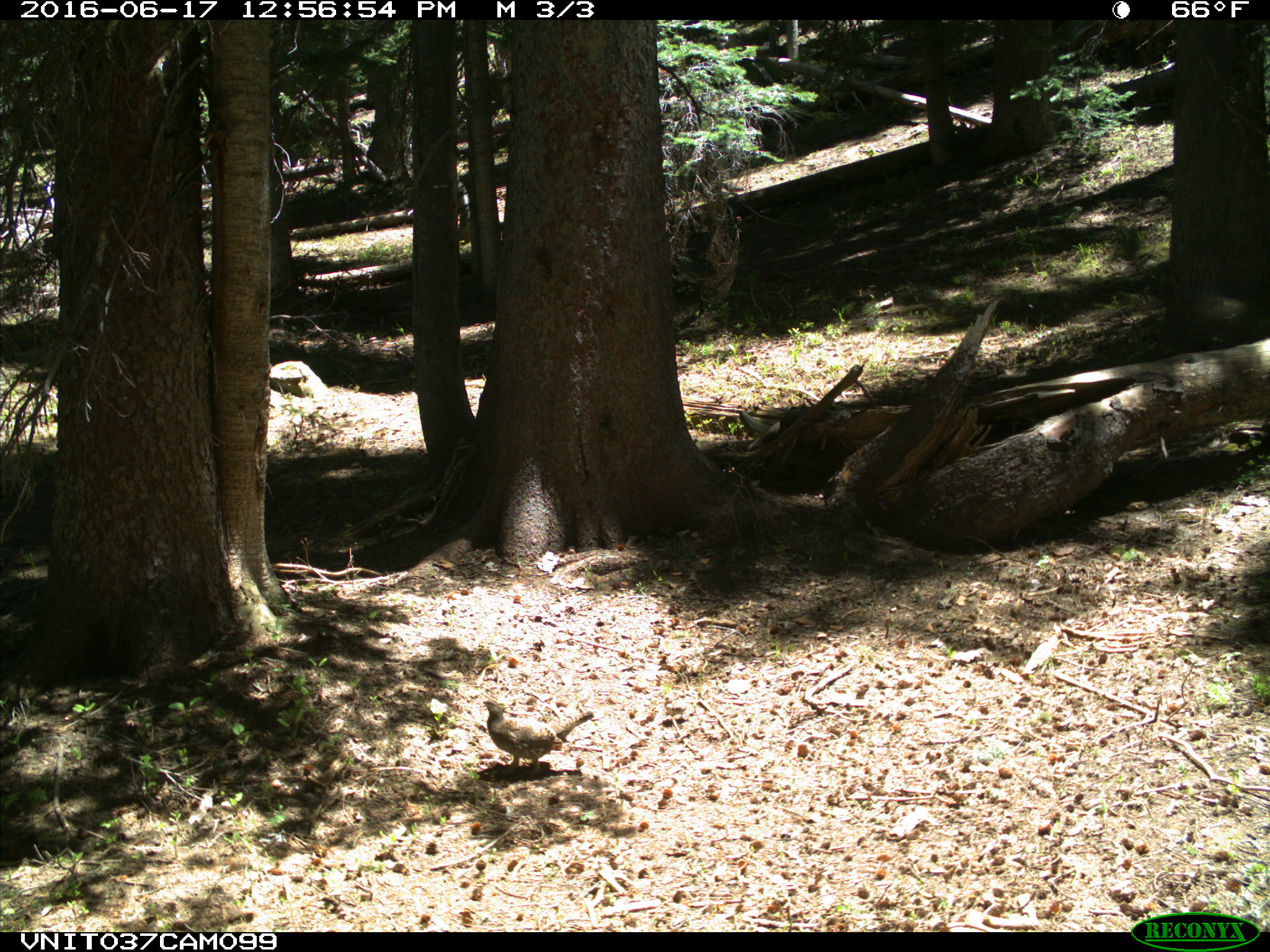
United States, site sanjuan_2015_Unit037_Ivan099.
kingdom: Animalia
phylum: Chordata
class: Aves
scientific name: Aves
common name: birds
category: unidentified bird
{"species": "unidentified bird (birds) (Aves)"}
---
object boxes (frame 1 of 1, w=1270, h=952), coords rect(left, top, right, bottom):
animal: rect(479, 699, 594, 776)